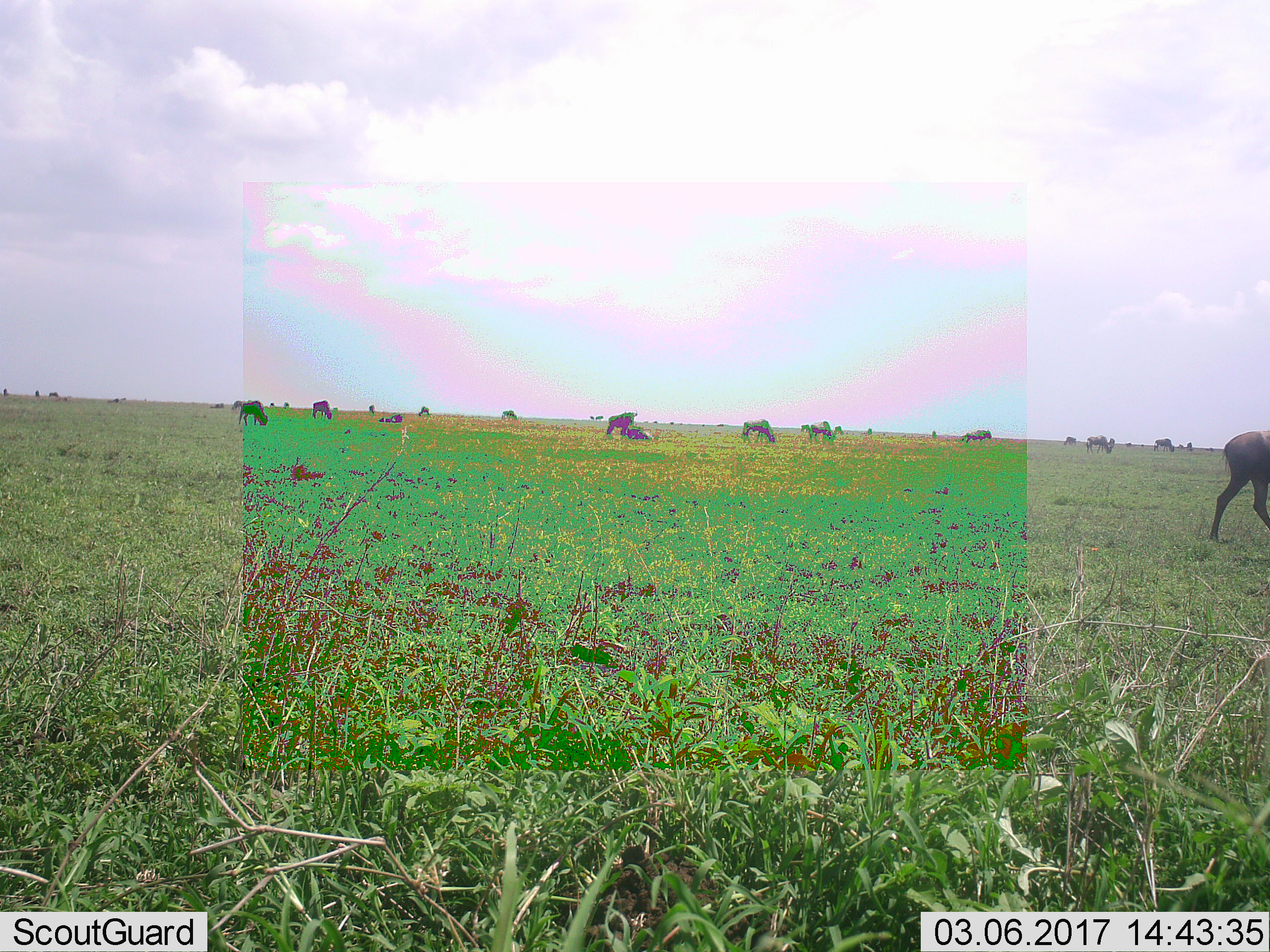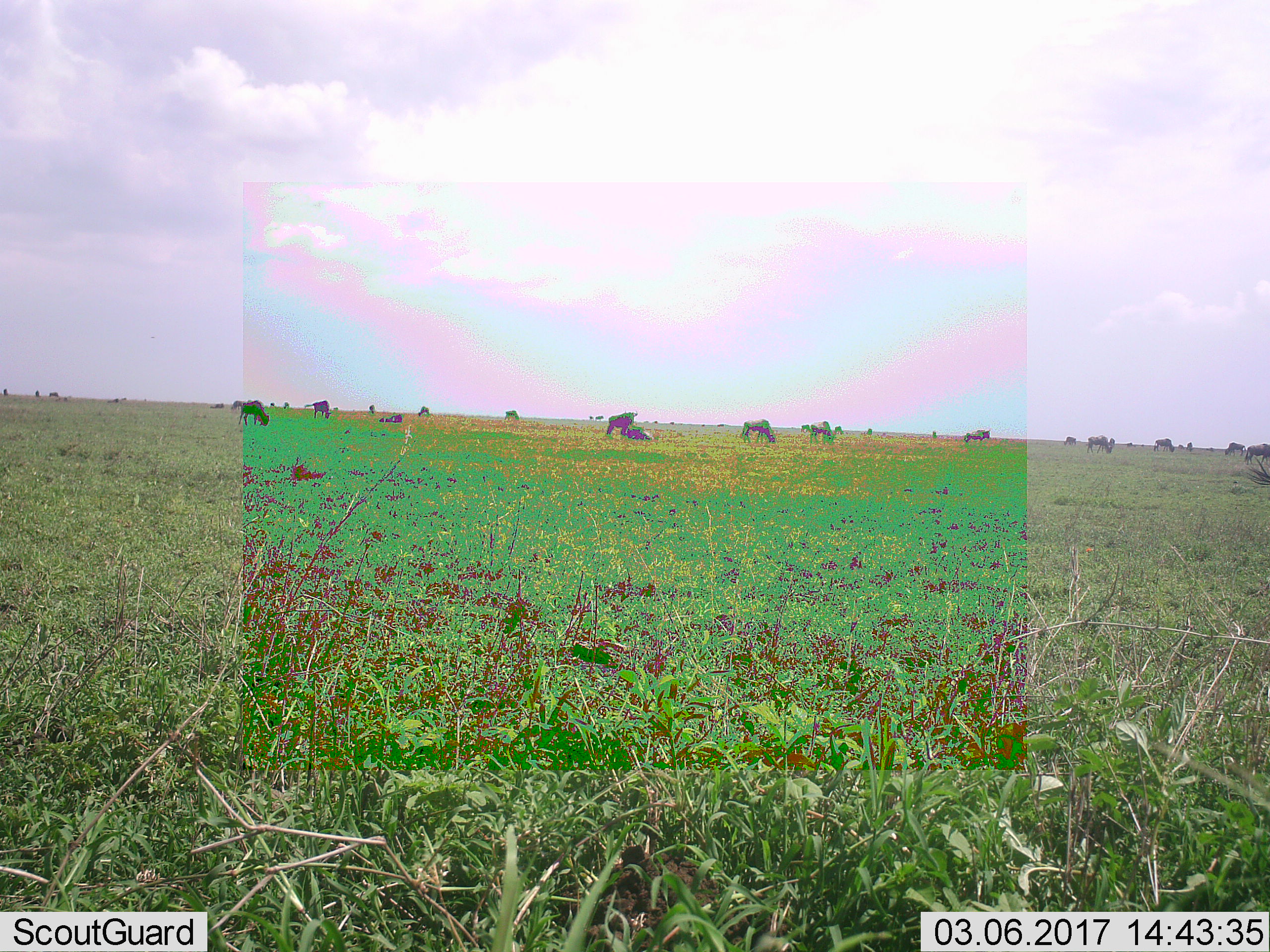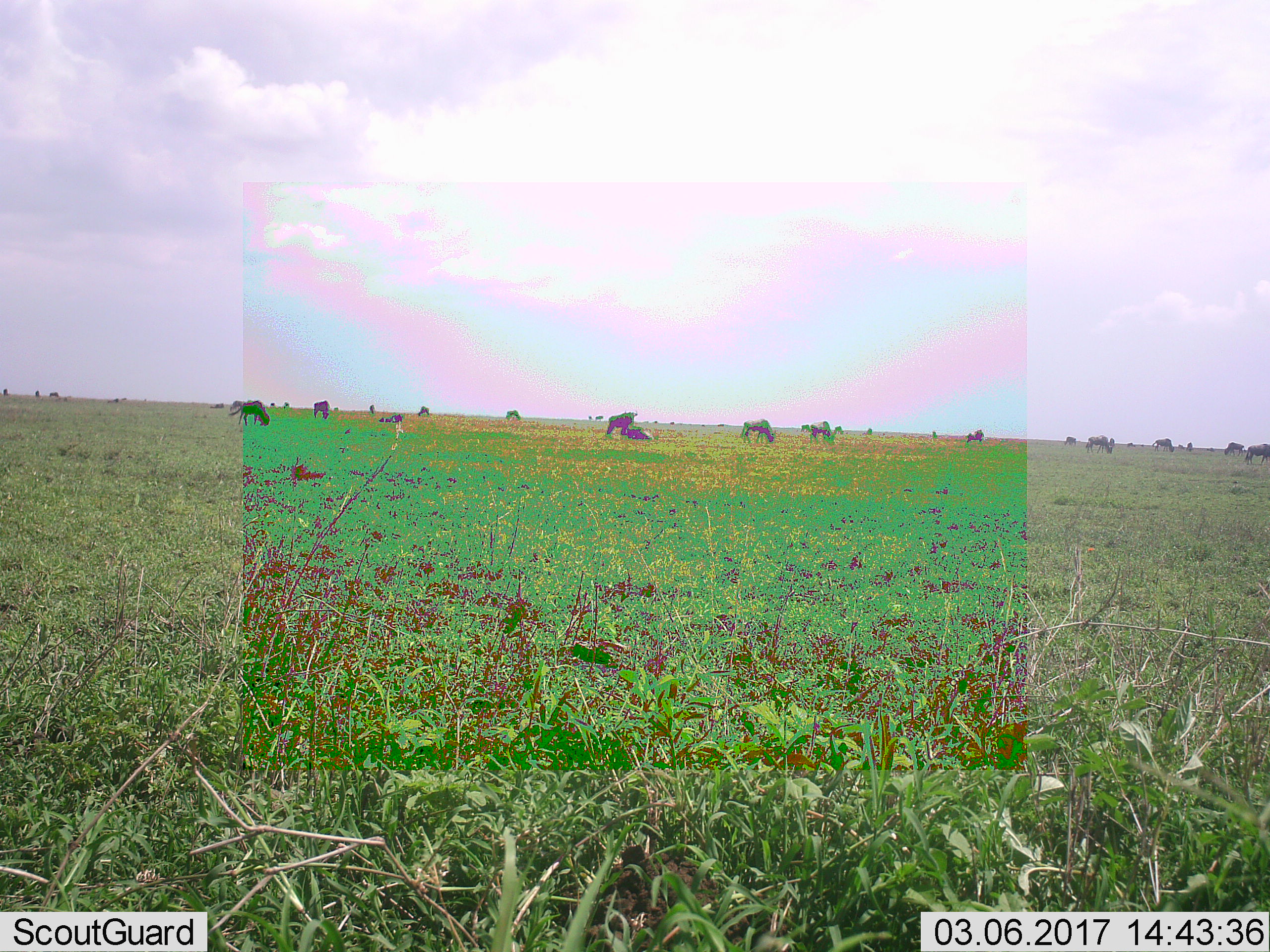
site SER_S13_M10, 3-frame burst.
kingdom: Animalia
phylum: Chordata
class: Mammalia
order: Artiodactyla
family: Bovidae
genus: Connochaetes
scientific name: Connochaetes taurinus taurinus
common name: blue wildebeest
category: wildebeestblue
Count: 11-50.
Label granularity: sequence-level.